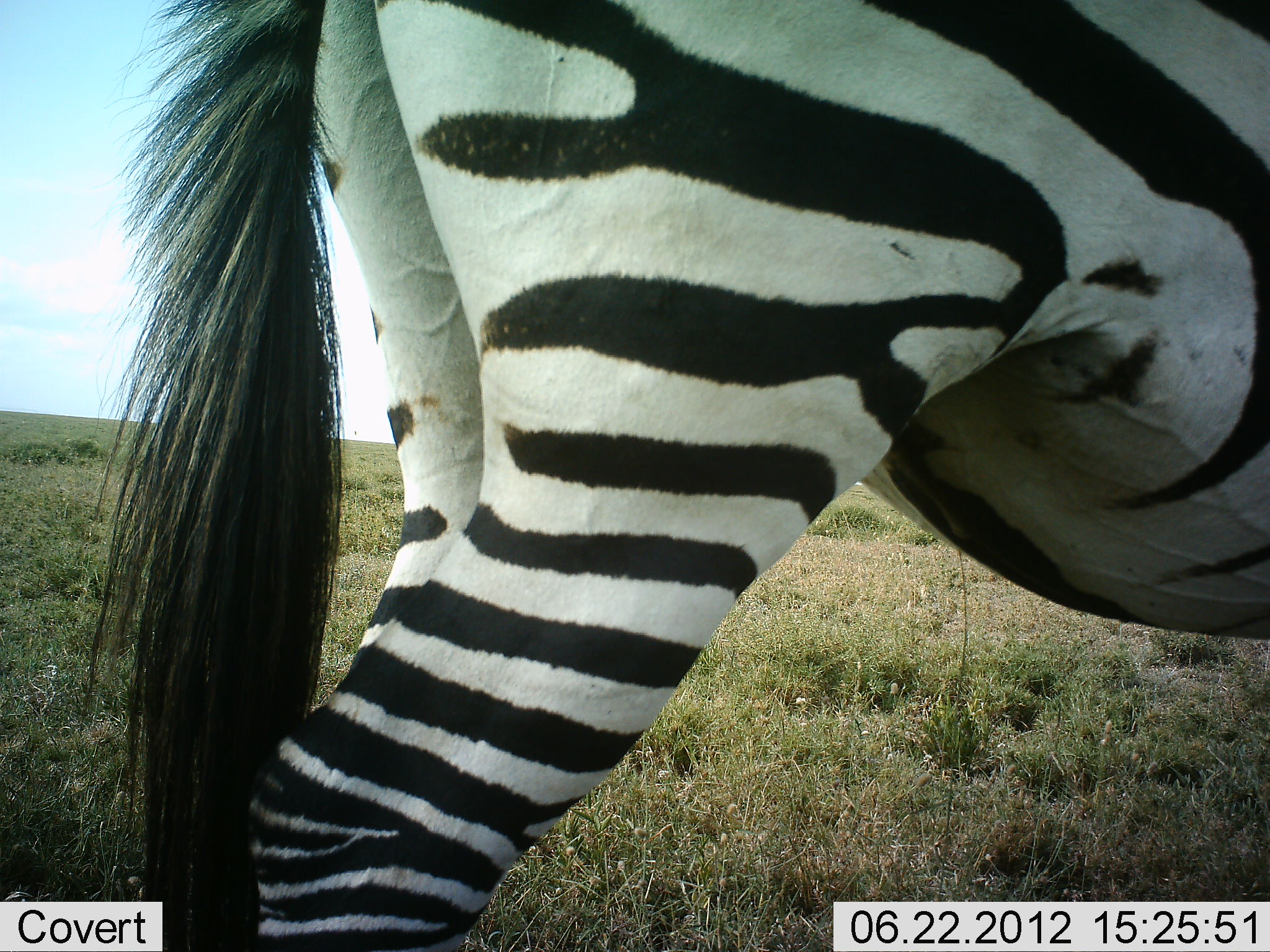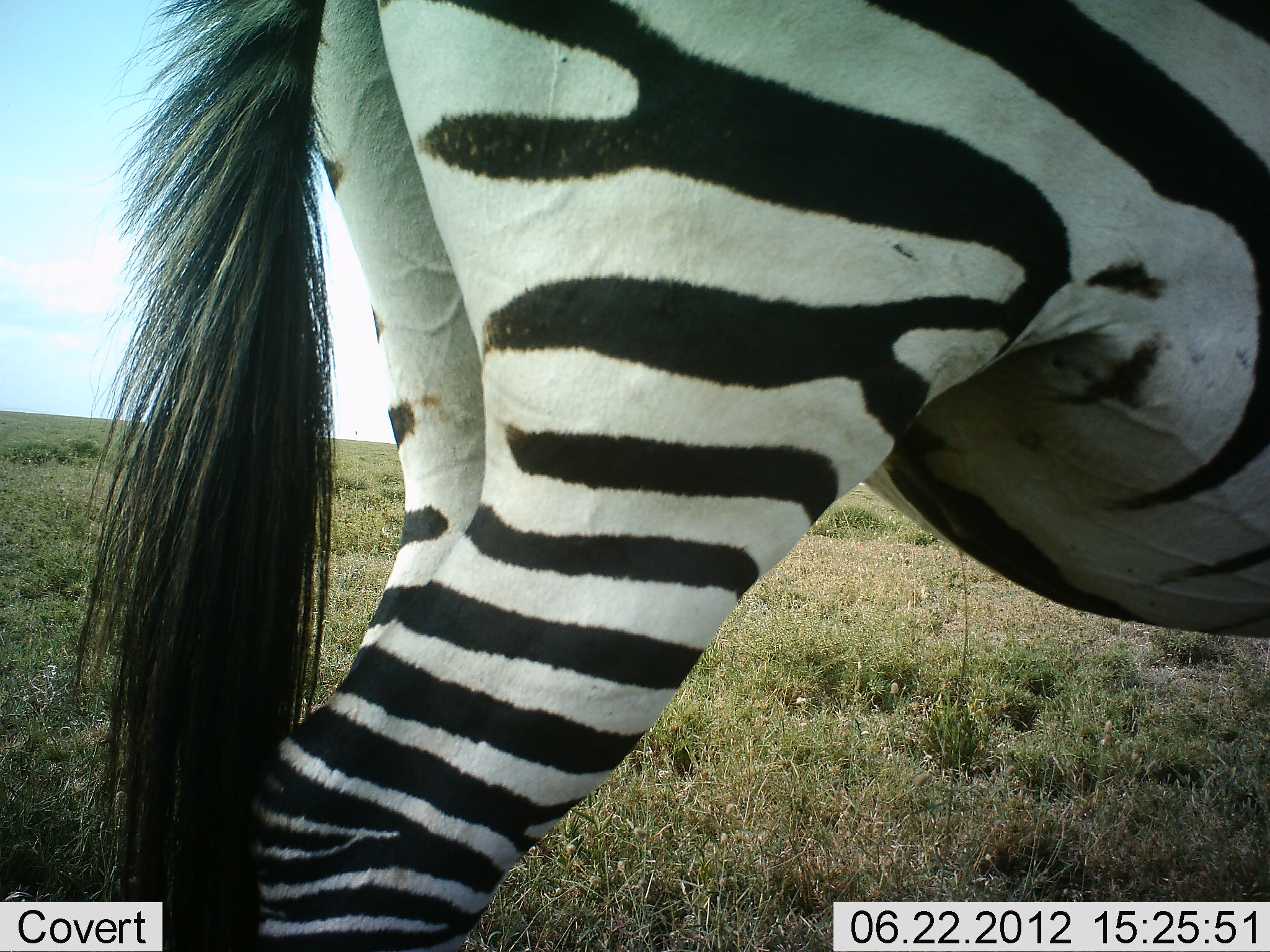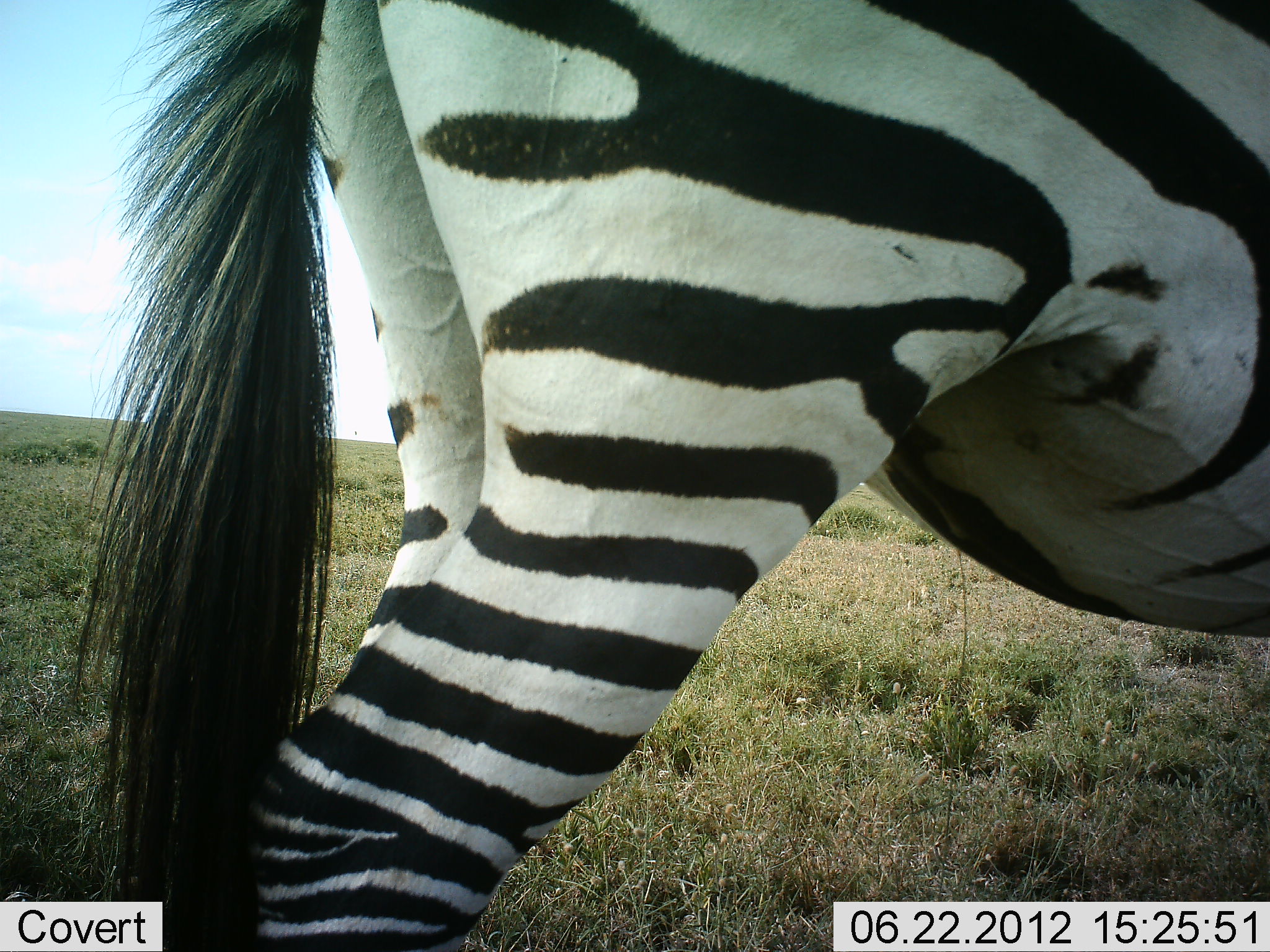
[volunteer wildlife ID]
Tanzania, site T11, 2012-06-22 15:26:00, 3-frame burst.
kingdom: Animalia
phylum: Chordata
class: Mammalia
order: Perissodactyla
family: Equidae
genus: Equus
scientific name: Equus quagga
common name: plains zebra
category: zebra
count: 1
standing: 100%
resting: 0%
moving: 0%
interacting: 0%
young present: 0%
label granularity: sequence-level